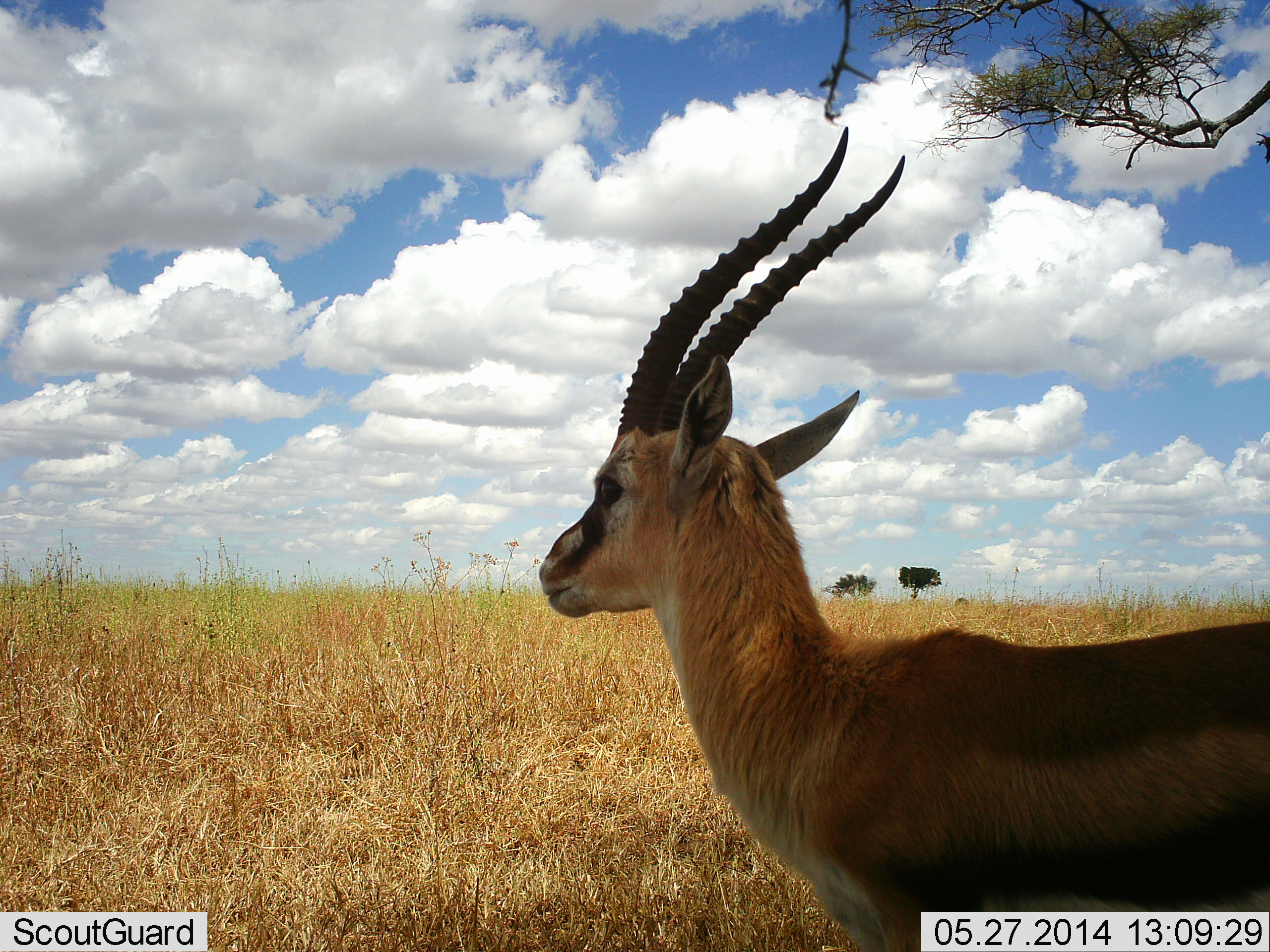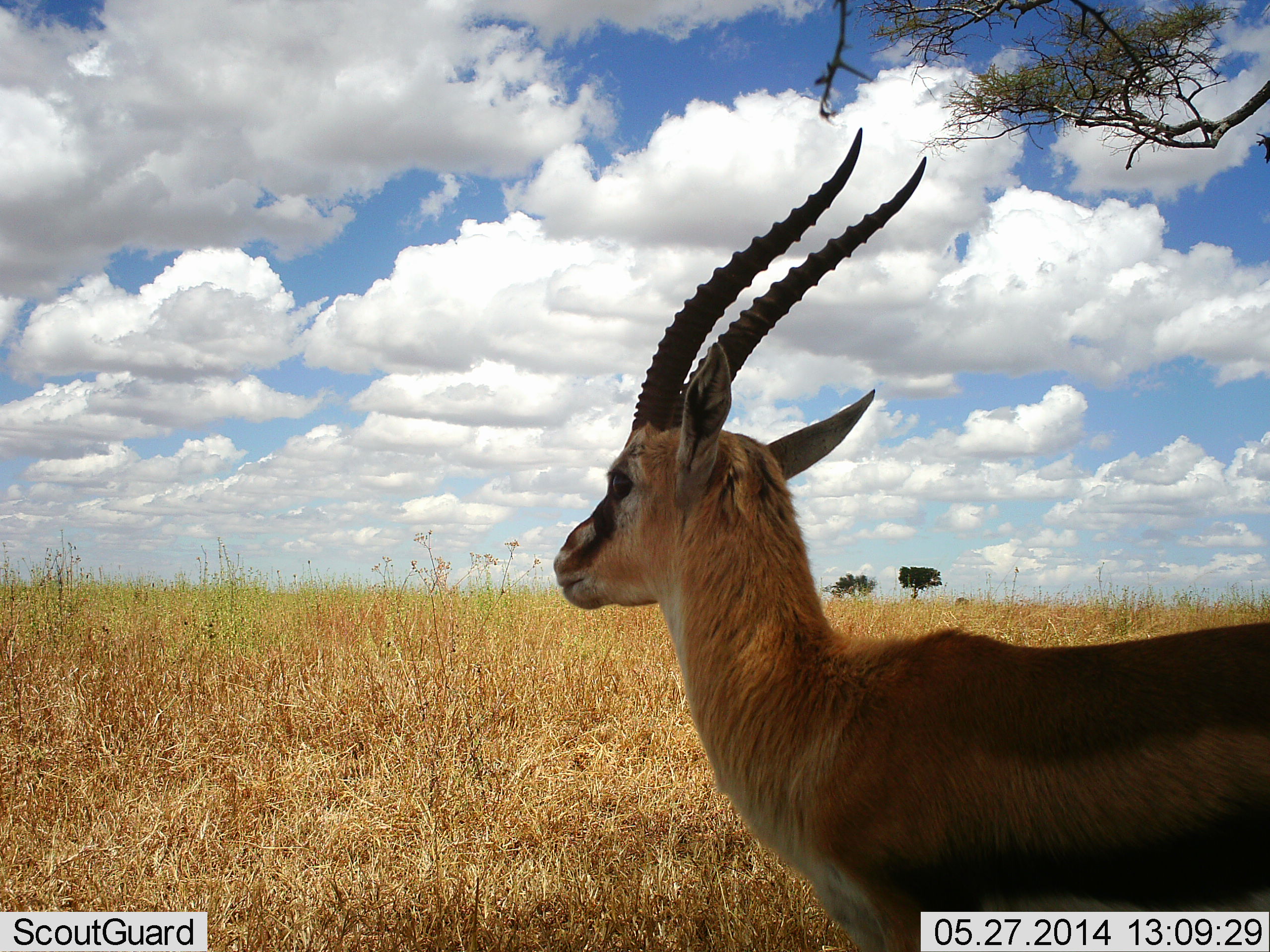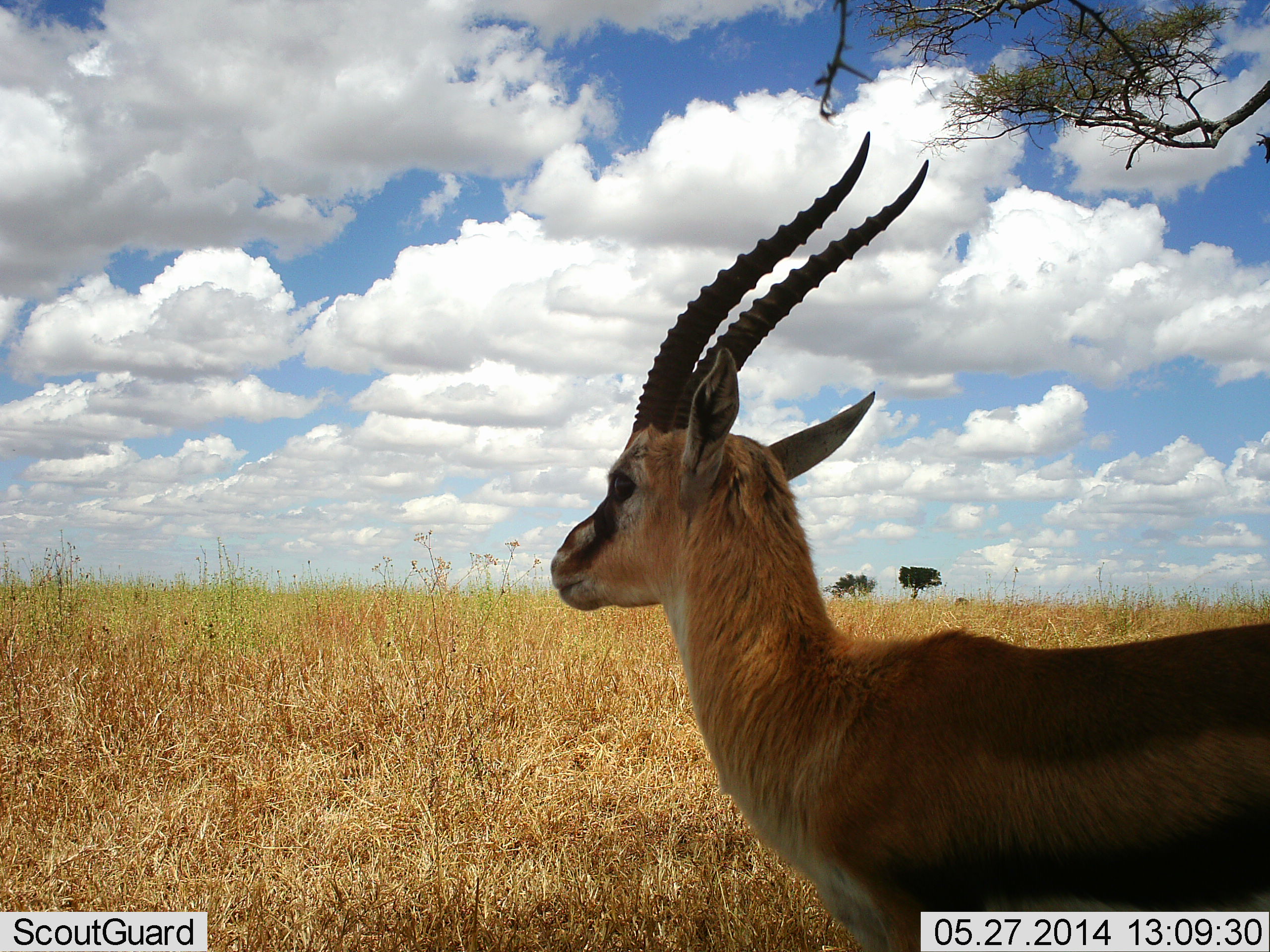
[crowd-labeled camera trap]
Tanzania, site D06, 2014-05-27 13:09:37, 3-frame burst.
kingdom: Animalia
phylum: Chordata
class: Mammalia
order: Artiodactyla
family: Bovidae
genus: Eudorcas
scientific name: Eudorcas thomsonii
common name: thomson's gazelle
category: gazellethomsons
Gazellethomsons (thomson's gazelle) (Eudorcas thomsonii), count 1. Behavior (volunteer vote fractions): standing 100%, resting 0%, moving 0%, interacting 0%. Young present (vote fraction): 0%. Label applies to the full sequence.